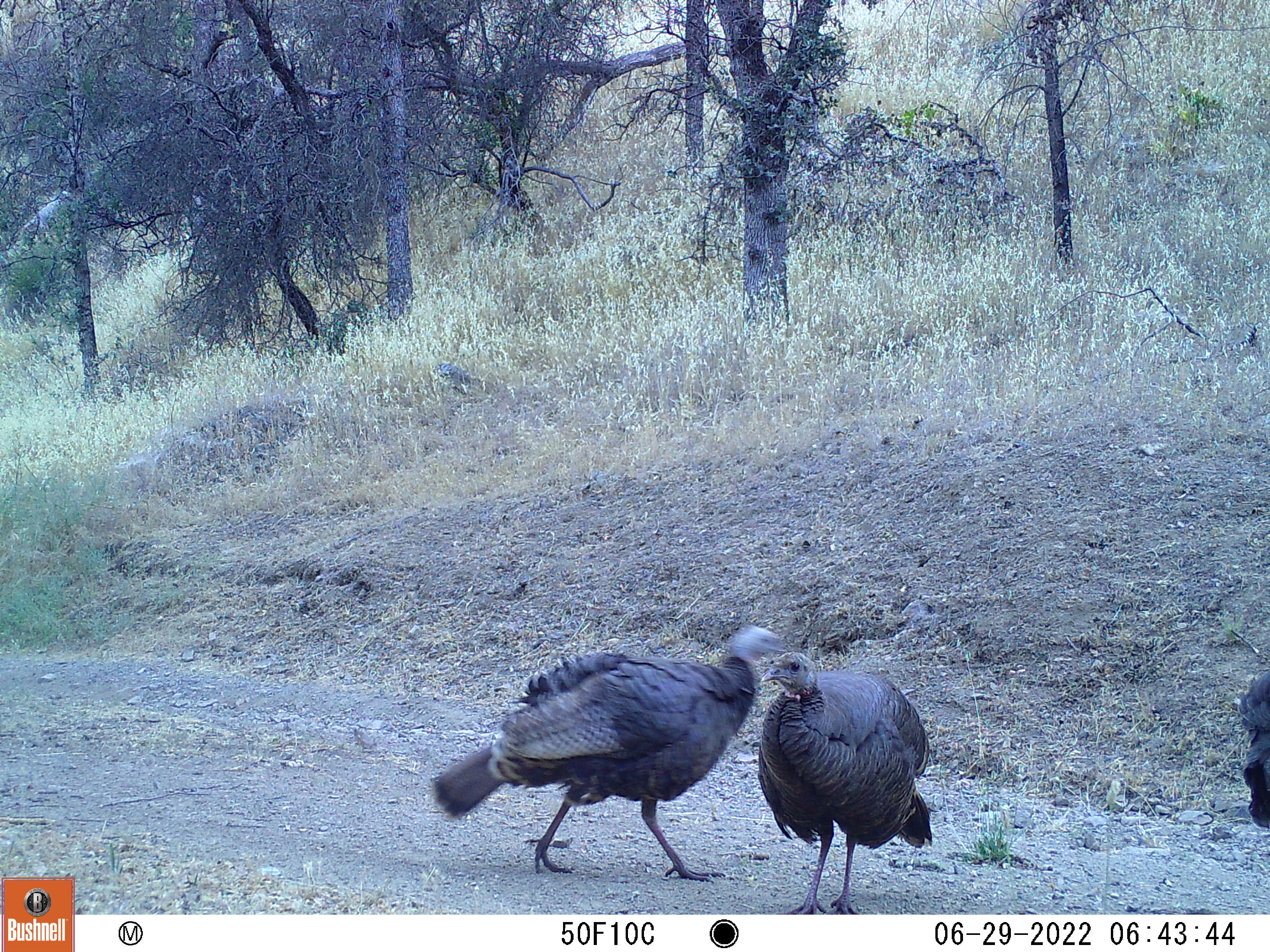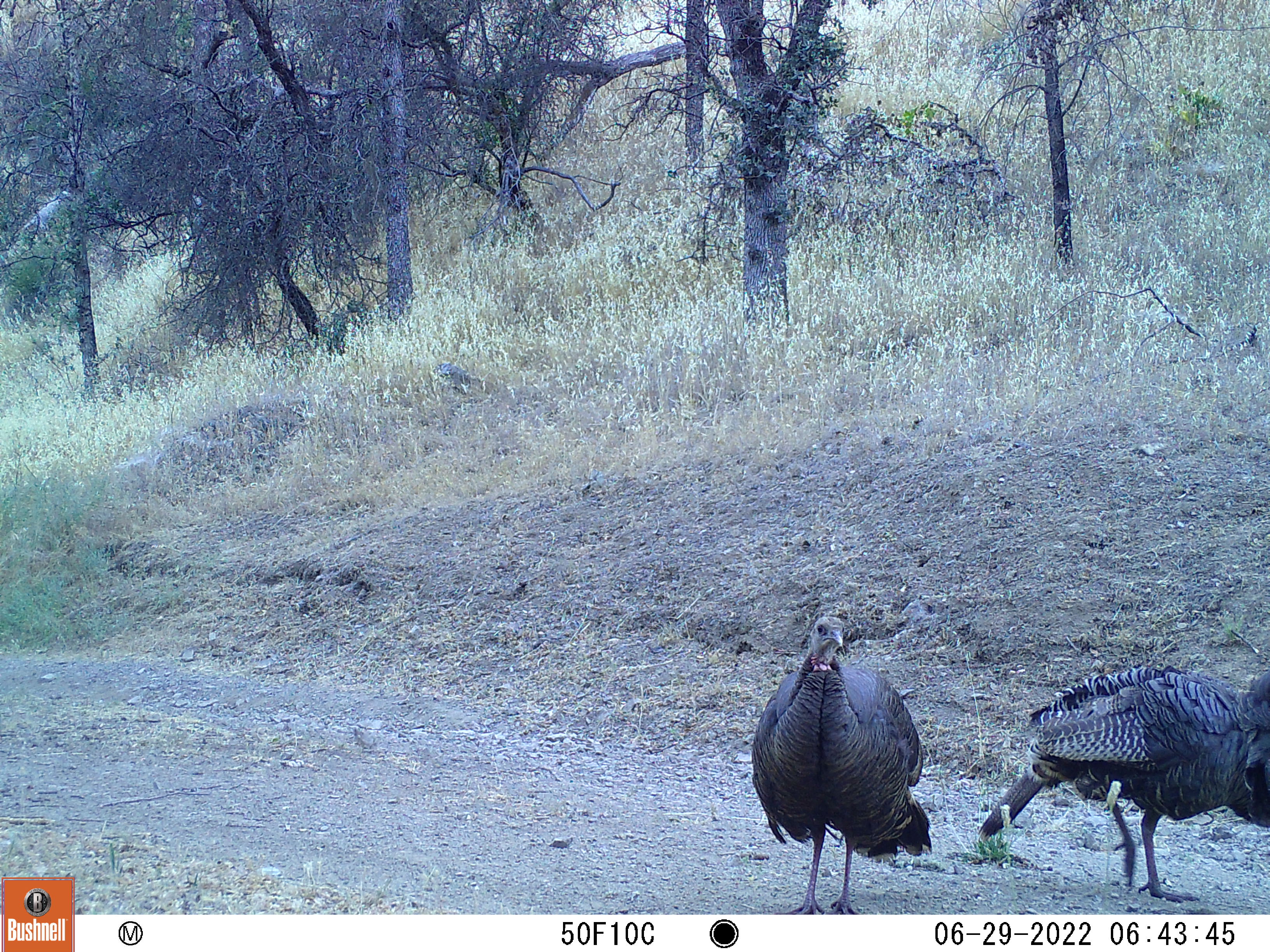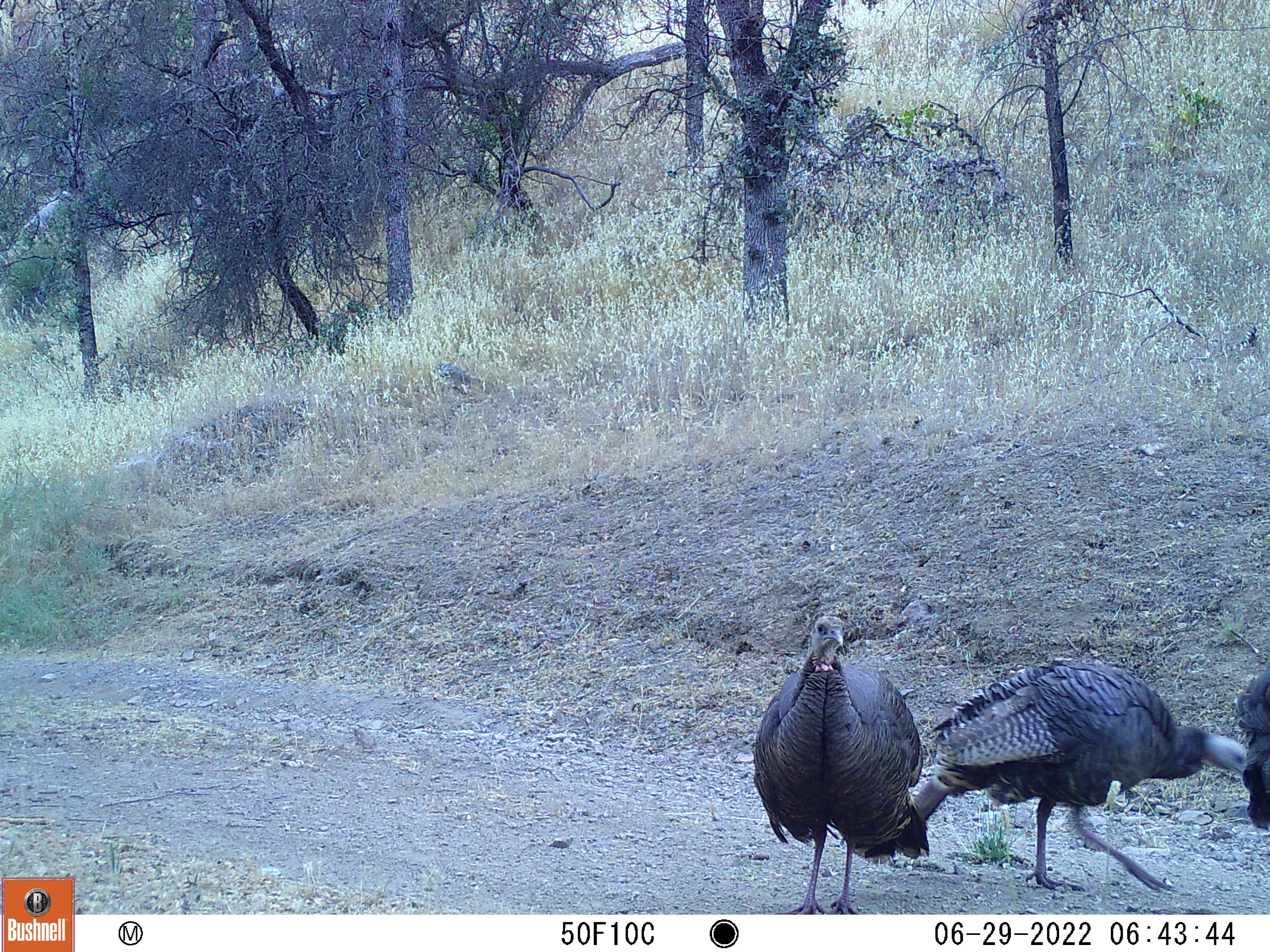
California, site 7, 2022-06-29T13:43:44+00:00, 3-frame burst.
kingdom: Animalia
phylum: Chordata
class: Aves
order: Galliformes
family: Phasianidae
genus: Meleagris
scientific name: Meleagris gallopavo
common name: turkey